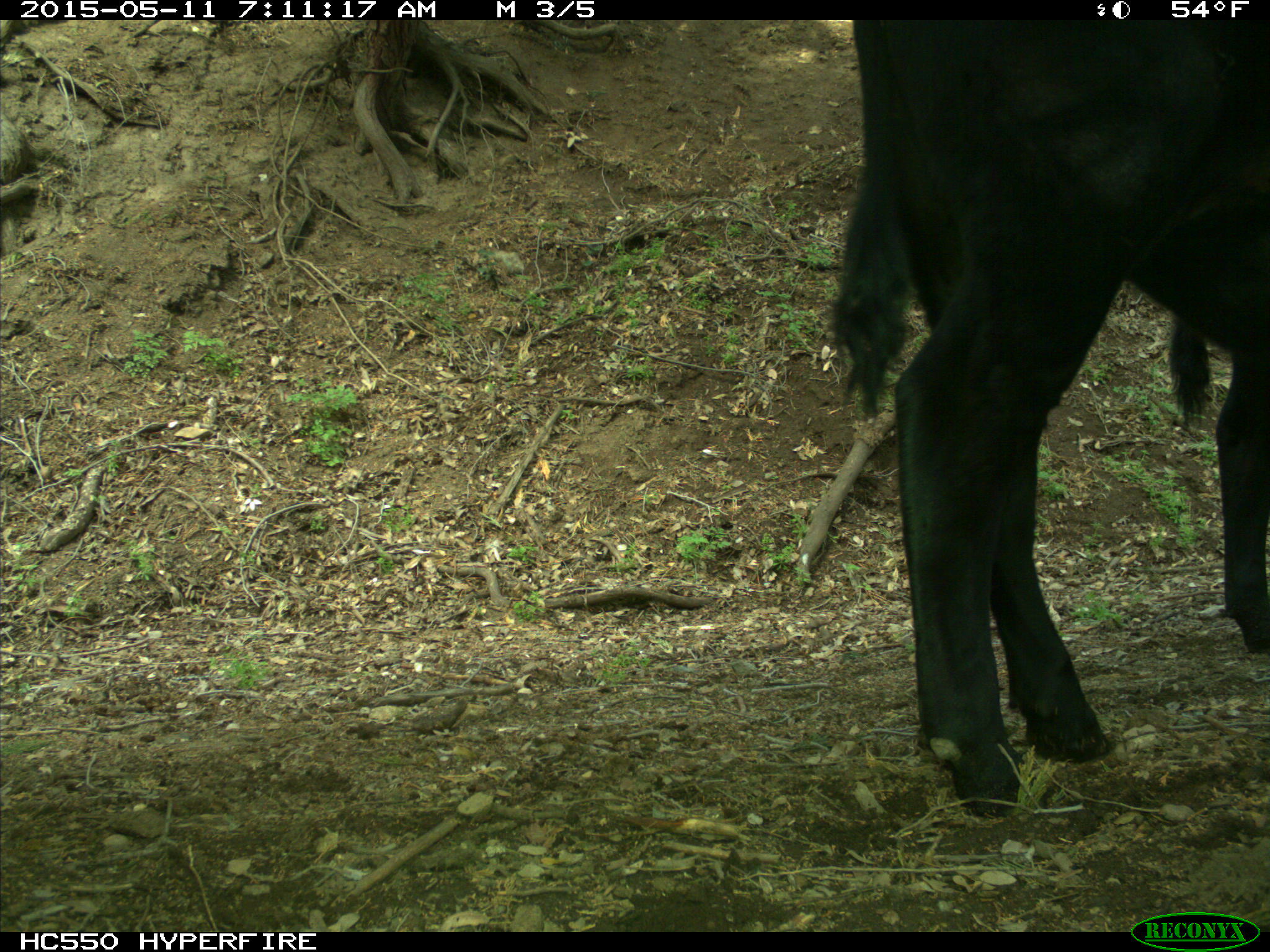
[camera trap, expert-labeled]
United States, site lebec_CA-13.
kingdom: Animalia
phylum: Chordata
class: Mammalia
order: Artiodactyla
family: Bovidae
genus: Bos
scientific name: Bos taurus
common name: domestic cow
Bos taurus (domestic cow).